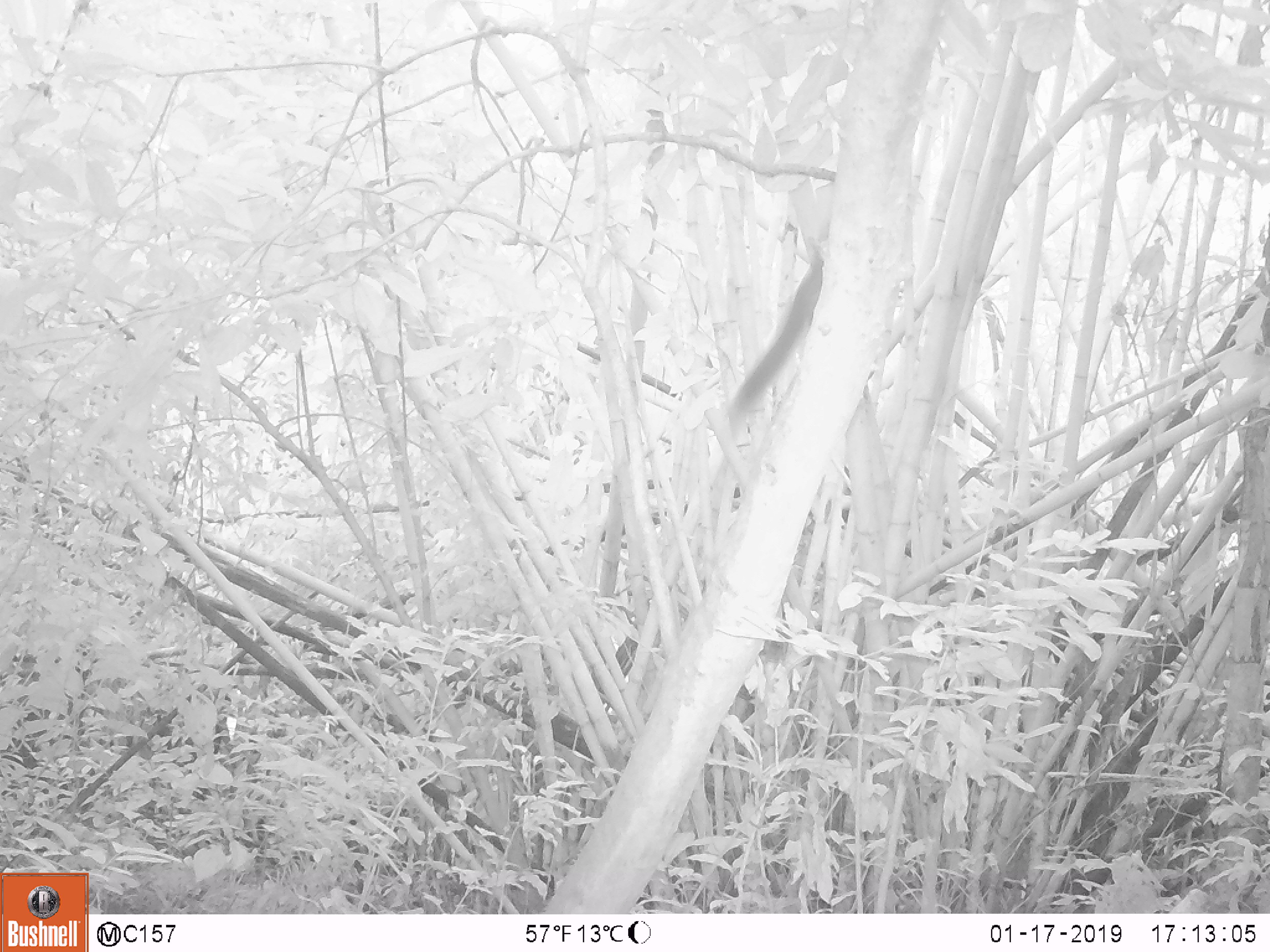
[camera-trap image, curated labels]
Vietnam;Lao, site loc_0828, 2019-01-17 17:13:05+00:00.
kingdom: Animalia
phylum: Chordata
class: Mammalia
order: Rodentia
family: Sciuridae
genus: Sciurus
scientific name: Sciurus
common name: squirrel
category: unidentified squirrel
Unidentified squirrel (squirrel) (Sciurus). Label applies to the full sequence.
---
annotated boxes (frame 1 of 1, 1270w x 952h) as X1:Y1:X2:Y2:
unidentified squirrel: 729:257:823:415